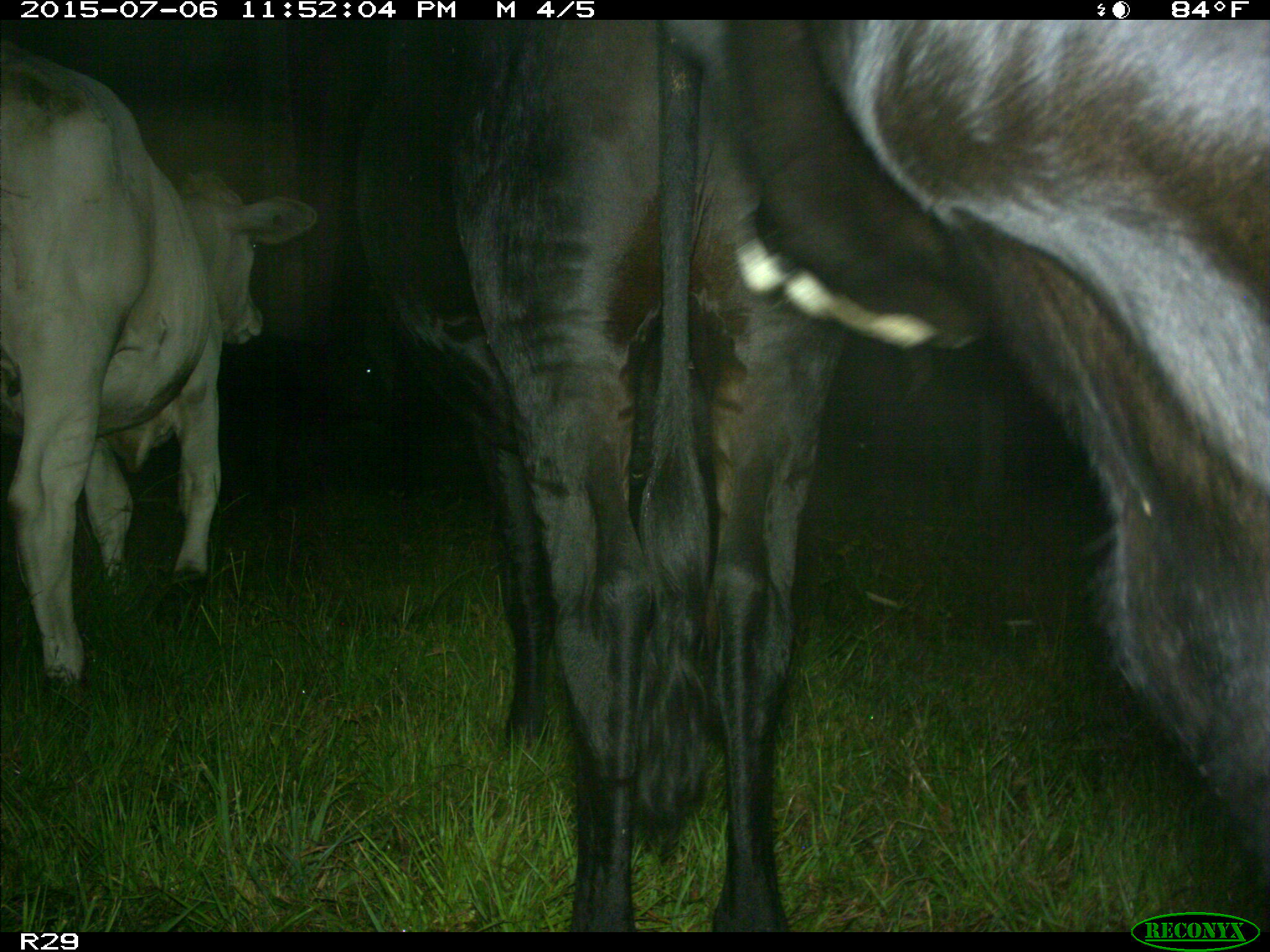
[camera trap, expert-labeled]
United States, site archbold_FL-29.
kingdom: Animalia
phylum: Chordata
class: Mammalia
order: Artiodactyla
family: Bovidae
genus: Bos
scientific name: Bos taurus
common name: domestic cow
Bos taurus (domestic cow).